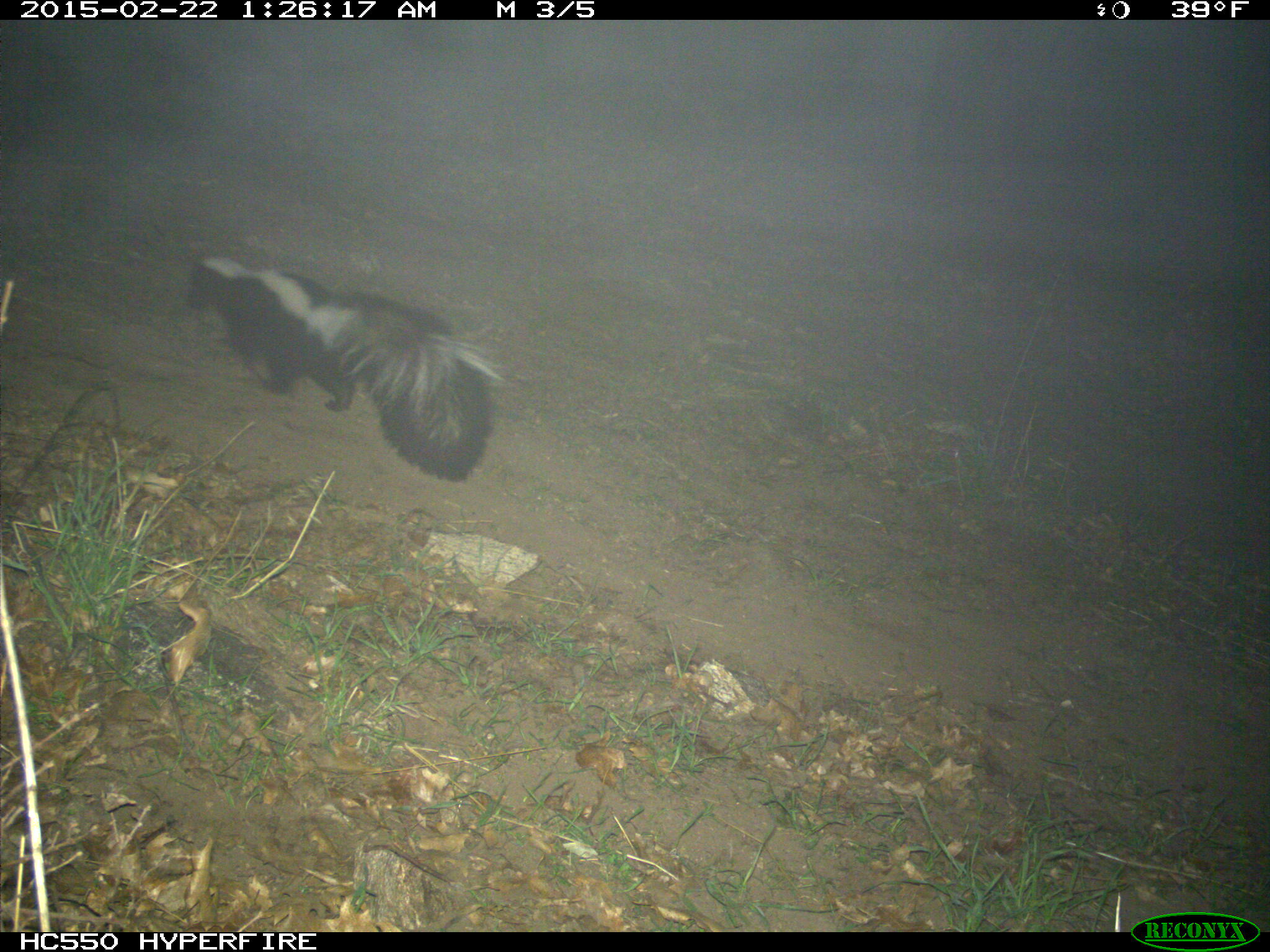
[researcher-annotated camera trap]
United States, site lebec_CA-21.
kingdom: Animalia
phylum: Chordata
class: Mammalia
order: Carnivora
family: Mephitidae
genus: Mephitis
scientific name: Mephitis mephitis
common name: striped skunk